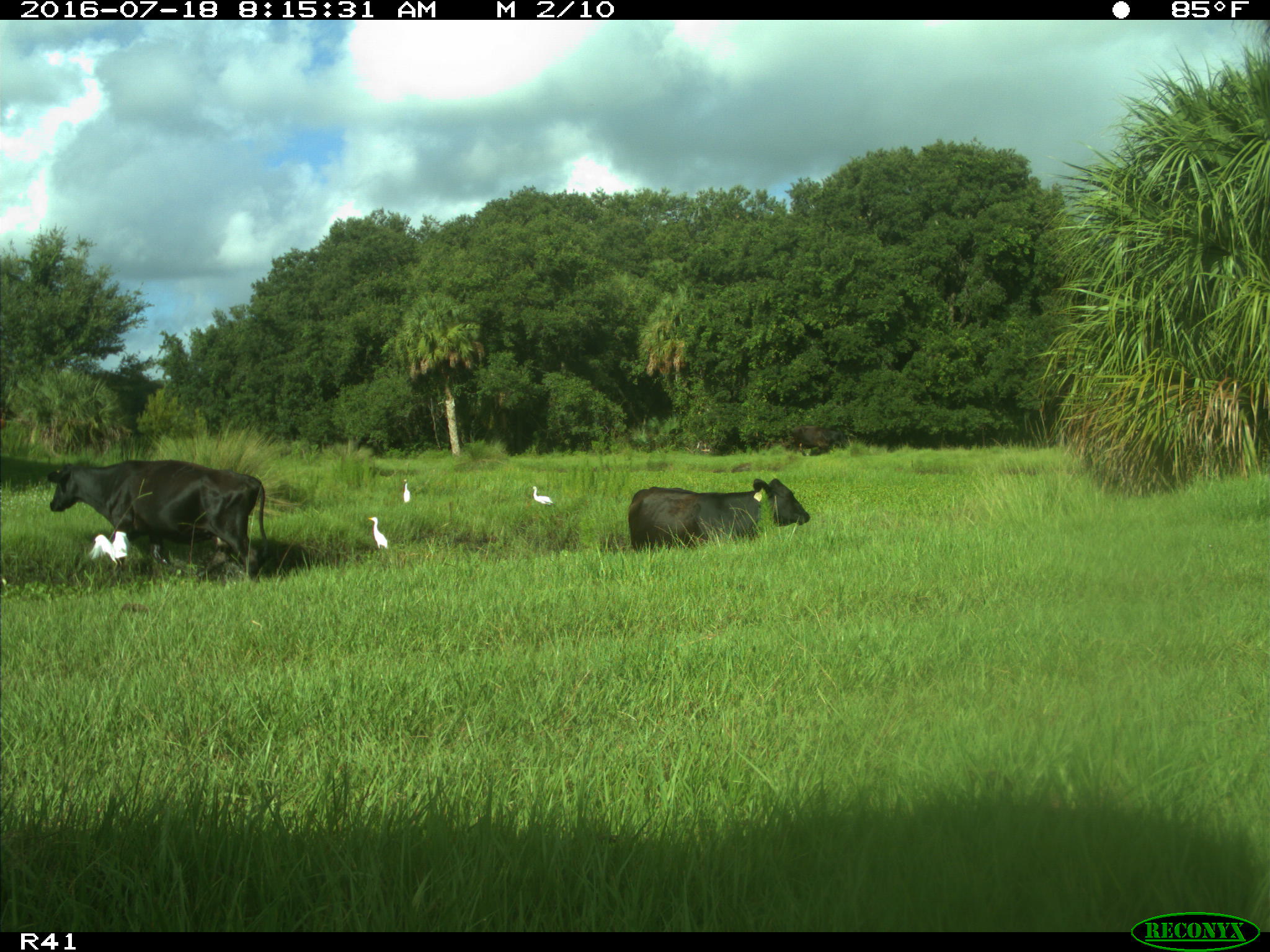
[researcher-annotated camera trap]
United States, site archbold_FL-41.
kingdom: Animalia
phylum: Chordata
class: Mammalia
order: Artiodactyla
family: Bovidae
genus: Bos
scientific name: Bos taurus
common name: domestic cow